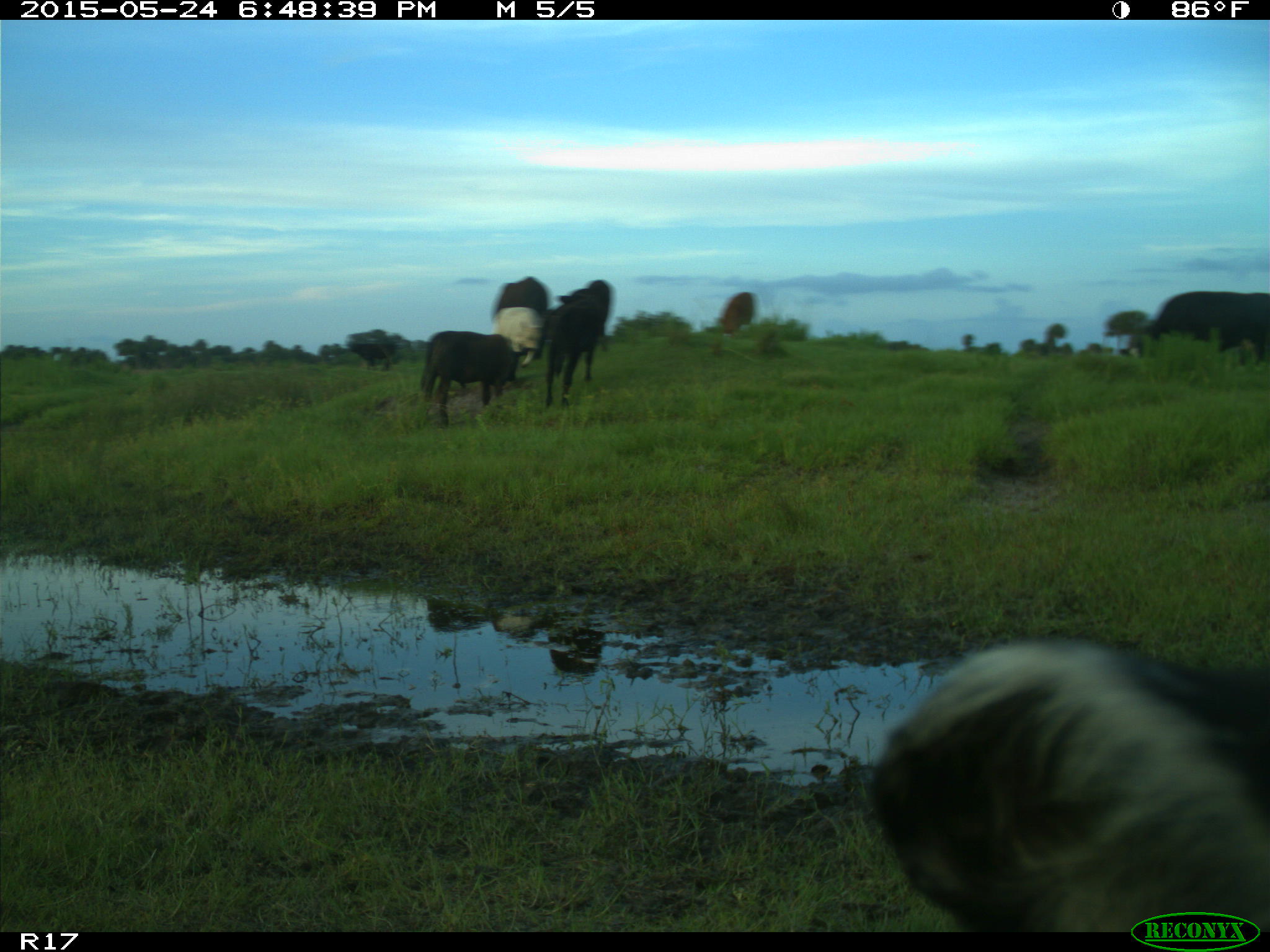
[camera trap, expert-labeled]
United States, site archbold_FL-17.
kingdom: Animalia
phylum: Chordata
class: Mammalia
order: Artiodactyla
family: Bovidae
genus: Bos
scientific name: Bos taurus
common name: domestic cow